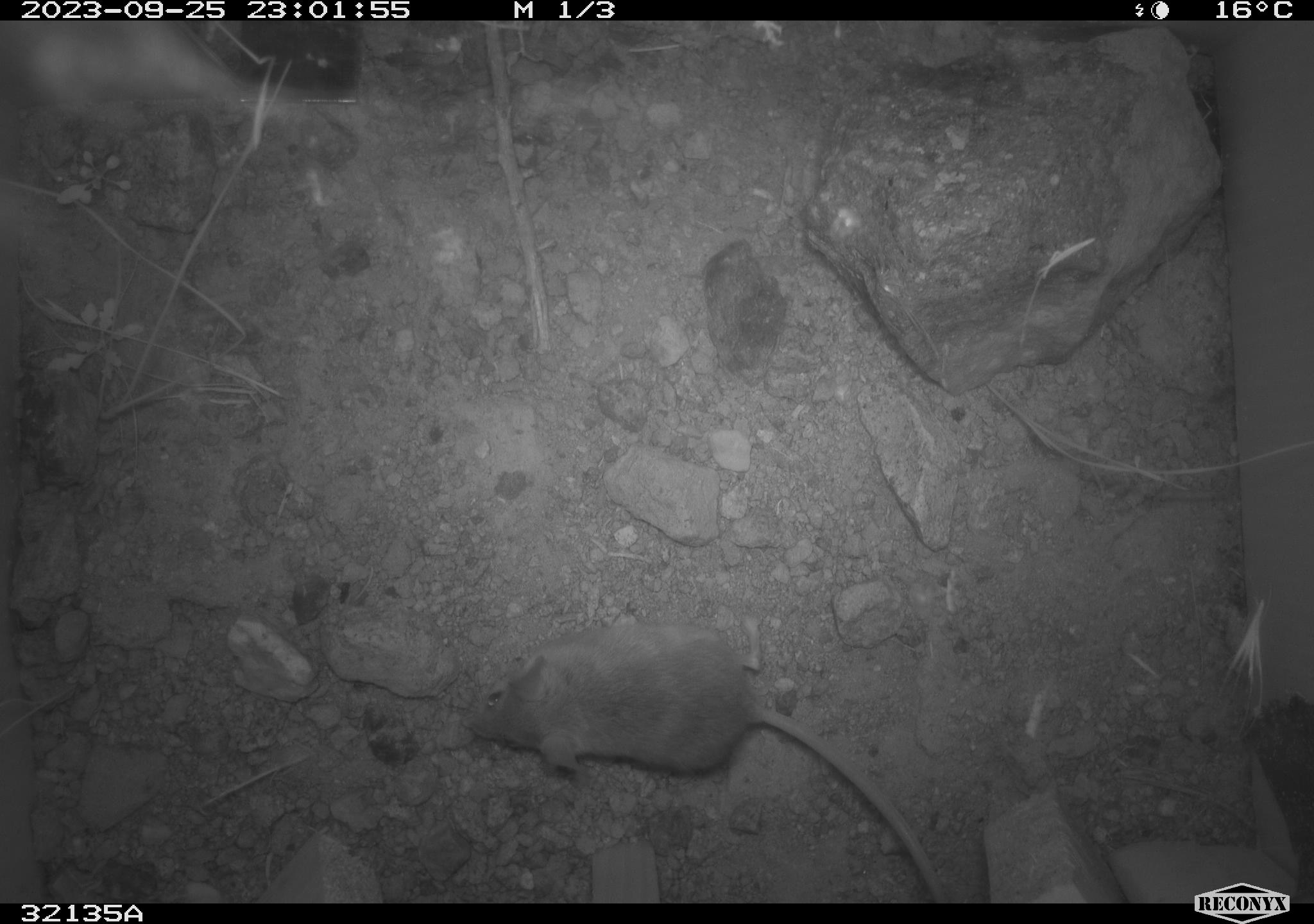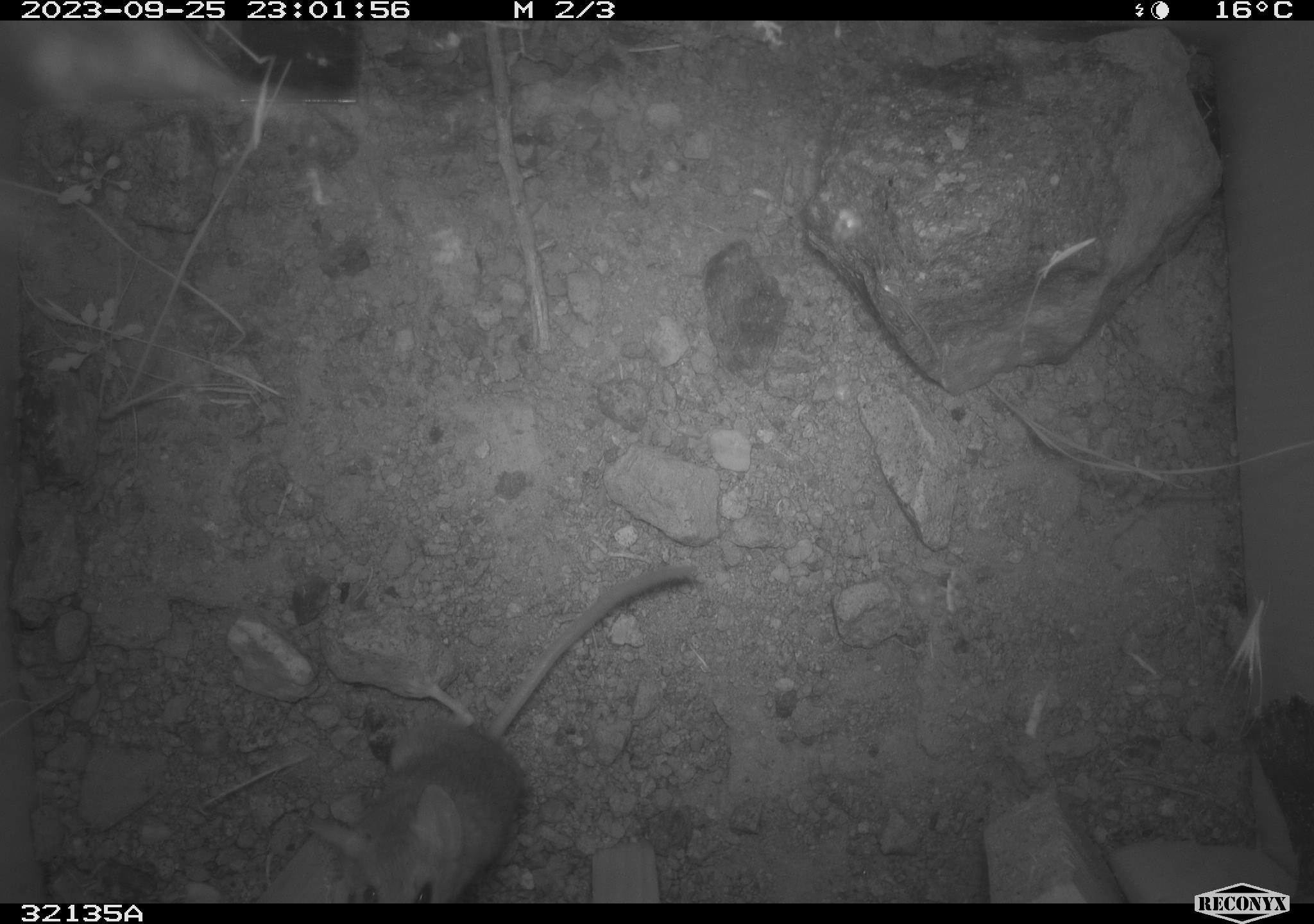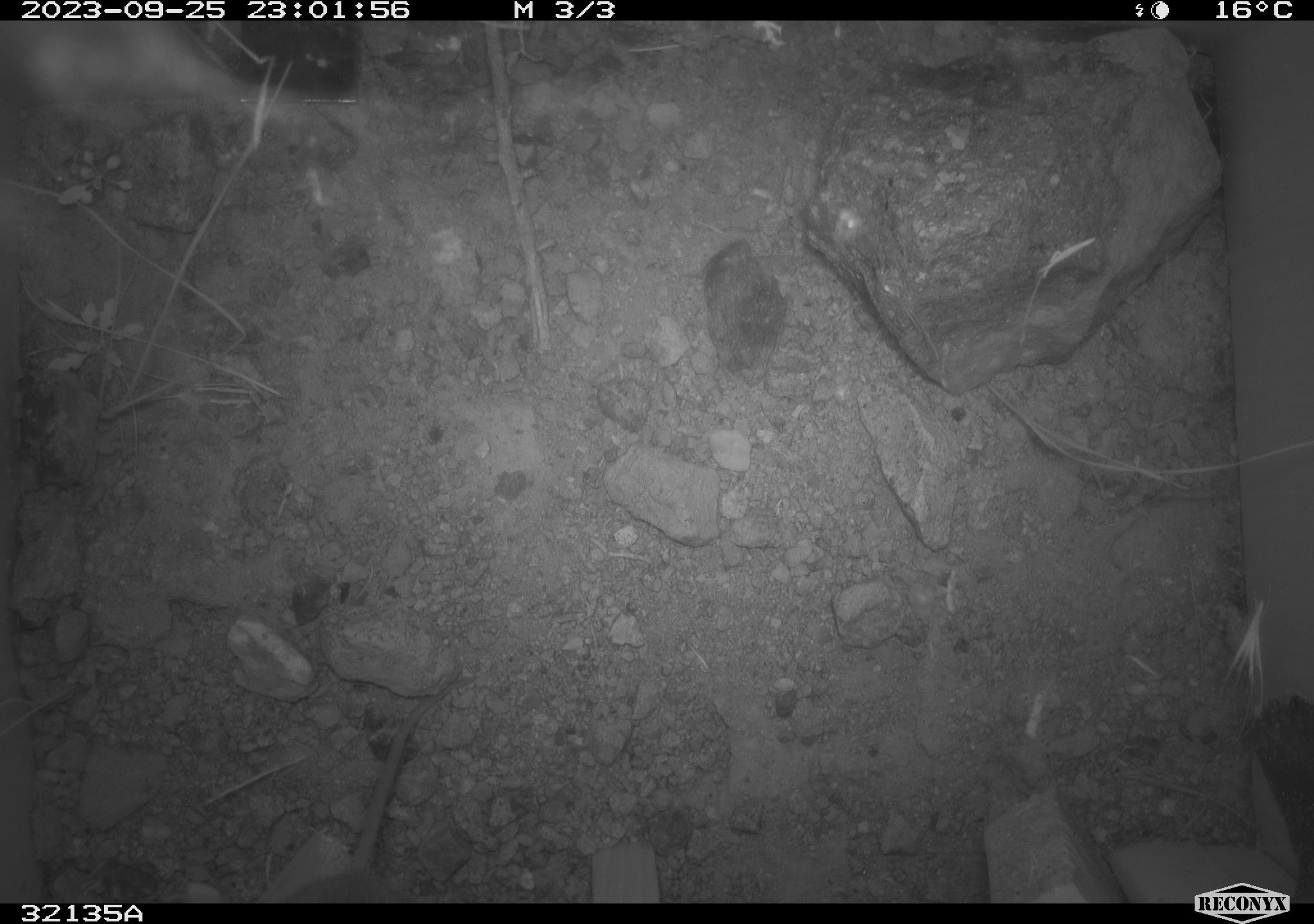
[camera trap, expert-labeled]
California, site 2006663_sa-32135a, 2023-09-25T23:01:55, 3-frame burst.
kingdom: Animalia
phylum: Chordata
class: Mammalia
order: Rodentia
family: Cricetidae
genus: Peromyscus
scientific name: Peromyscus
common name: deer mice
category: peromyscus species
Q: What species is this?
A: Peromyscus species (deer mice) (Peromyscus).